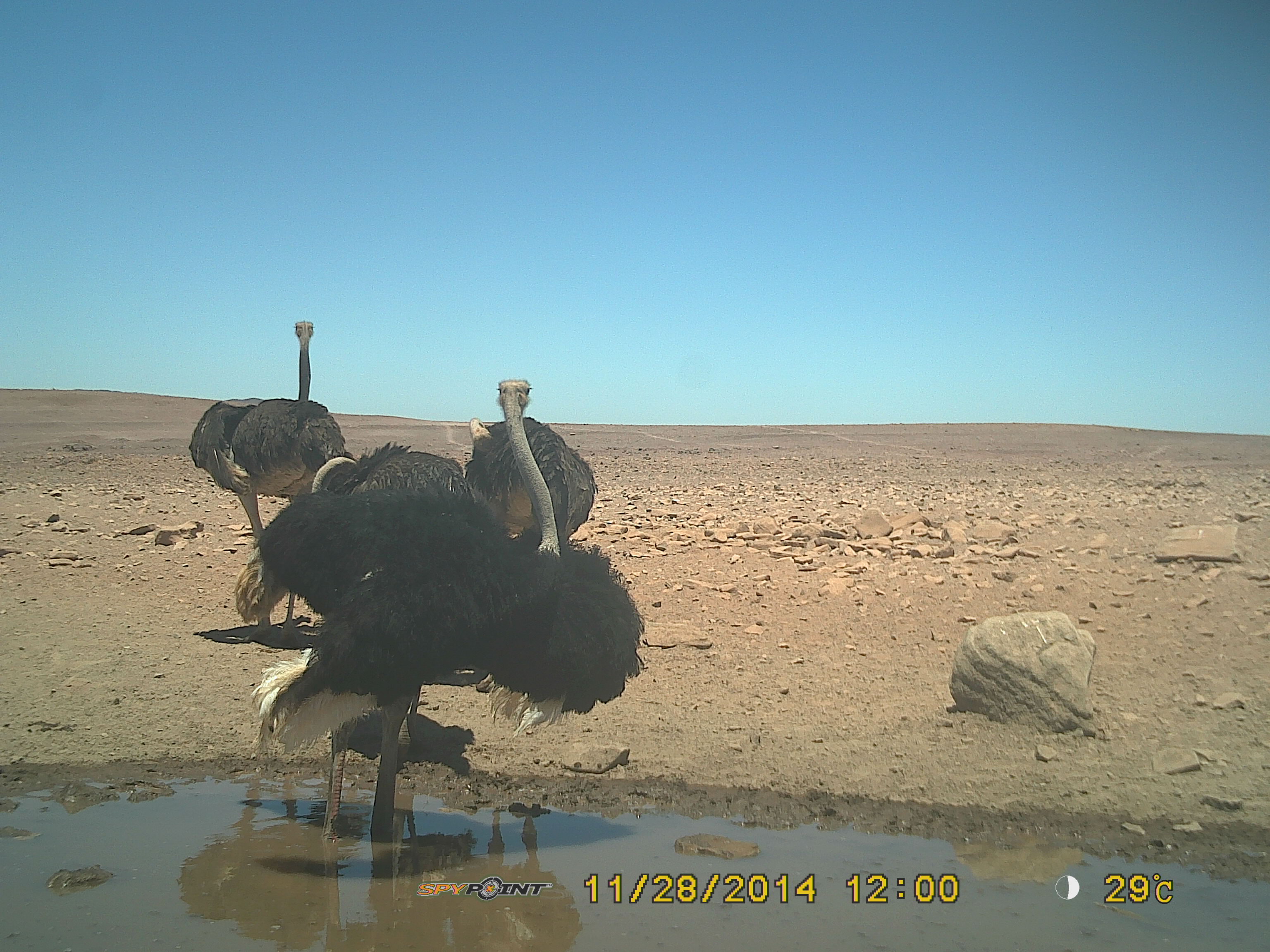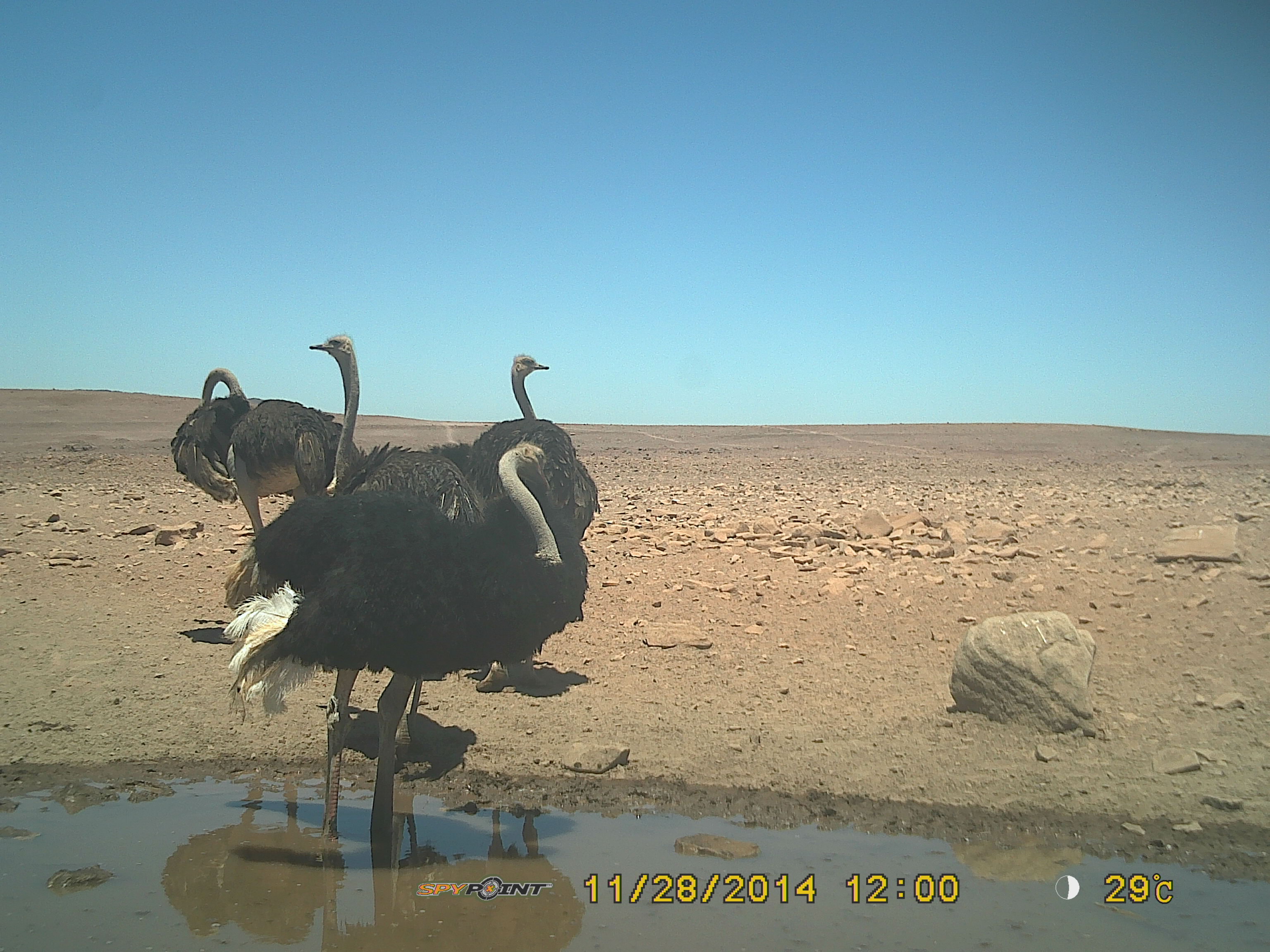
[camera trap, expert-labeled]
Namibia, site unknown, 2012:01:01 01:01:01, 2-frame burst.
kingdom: Animalia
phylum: Chordata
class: Aves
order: Struthioniformes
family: Struthionidae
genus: Struthio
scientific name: Struthio camelus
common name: common ostrich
Struthio camelus (common ostrich).